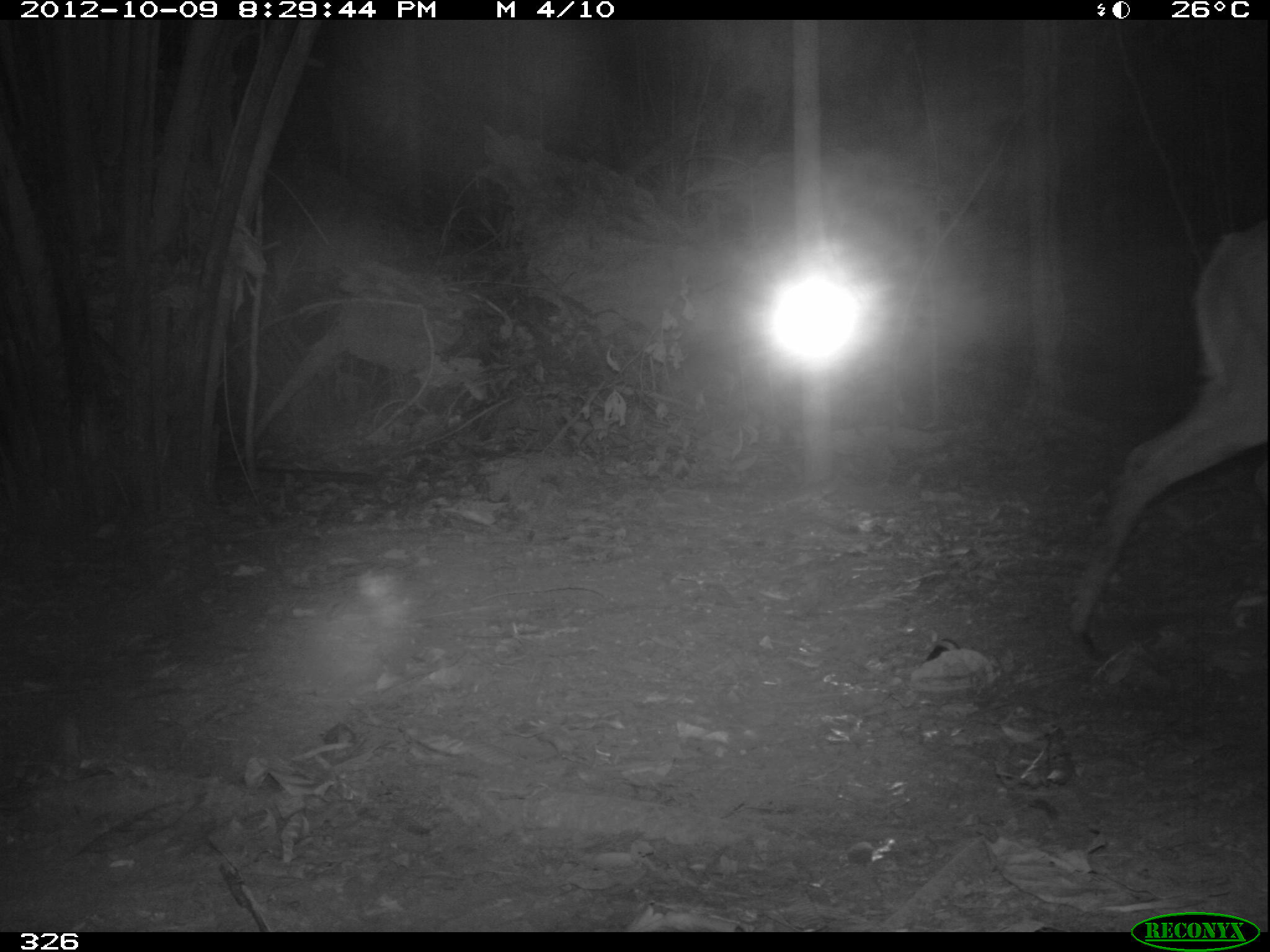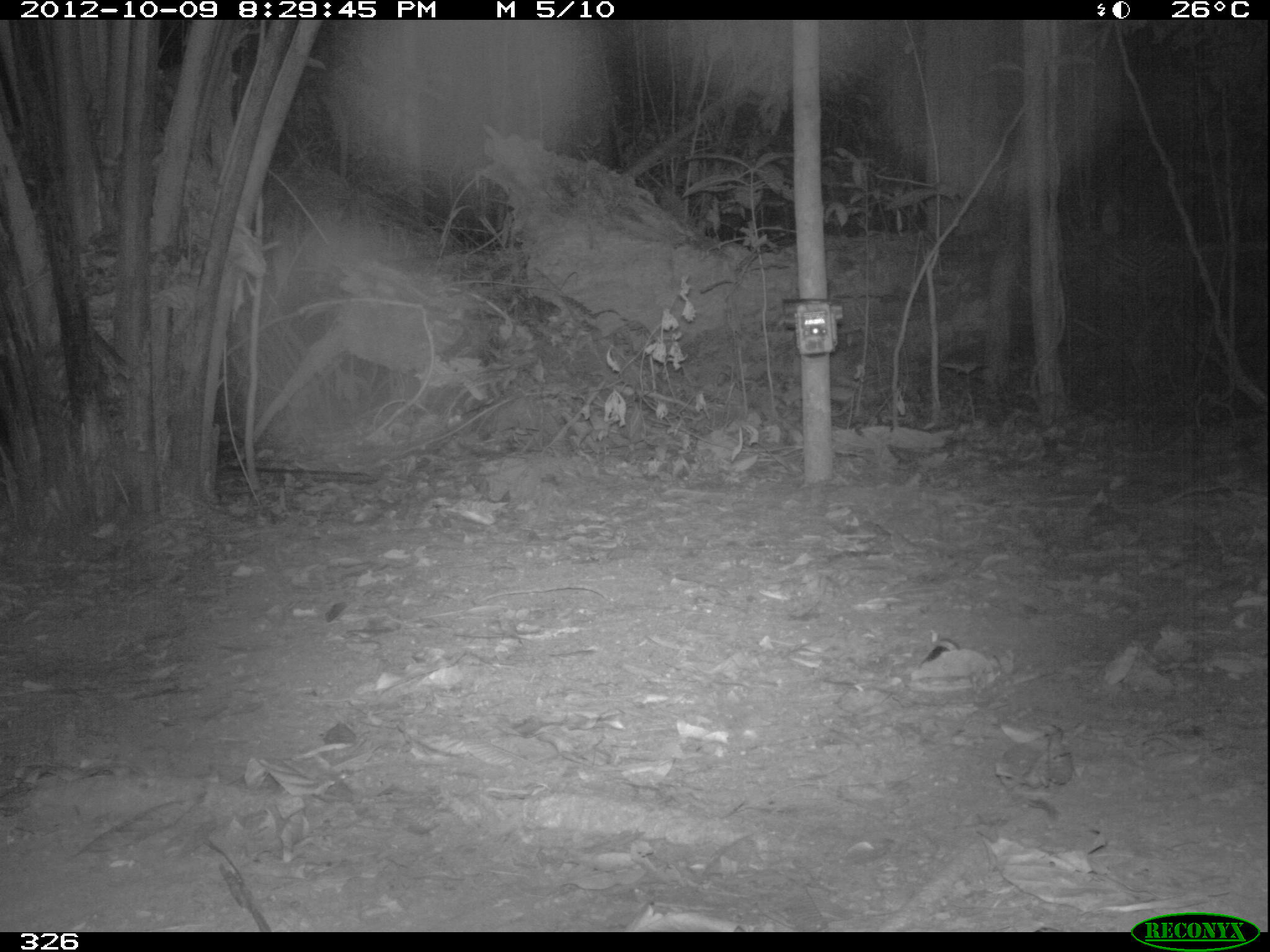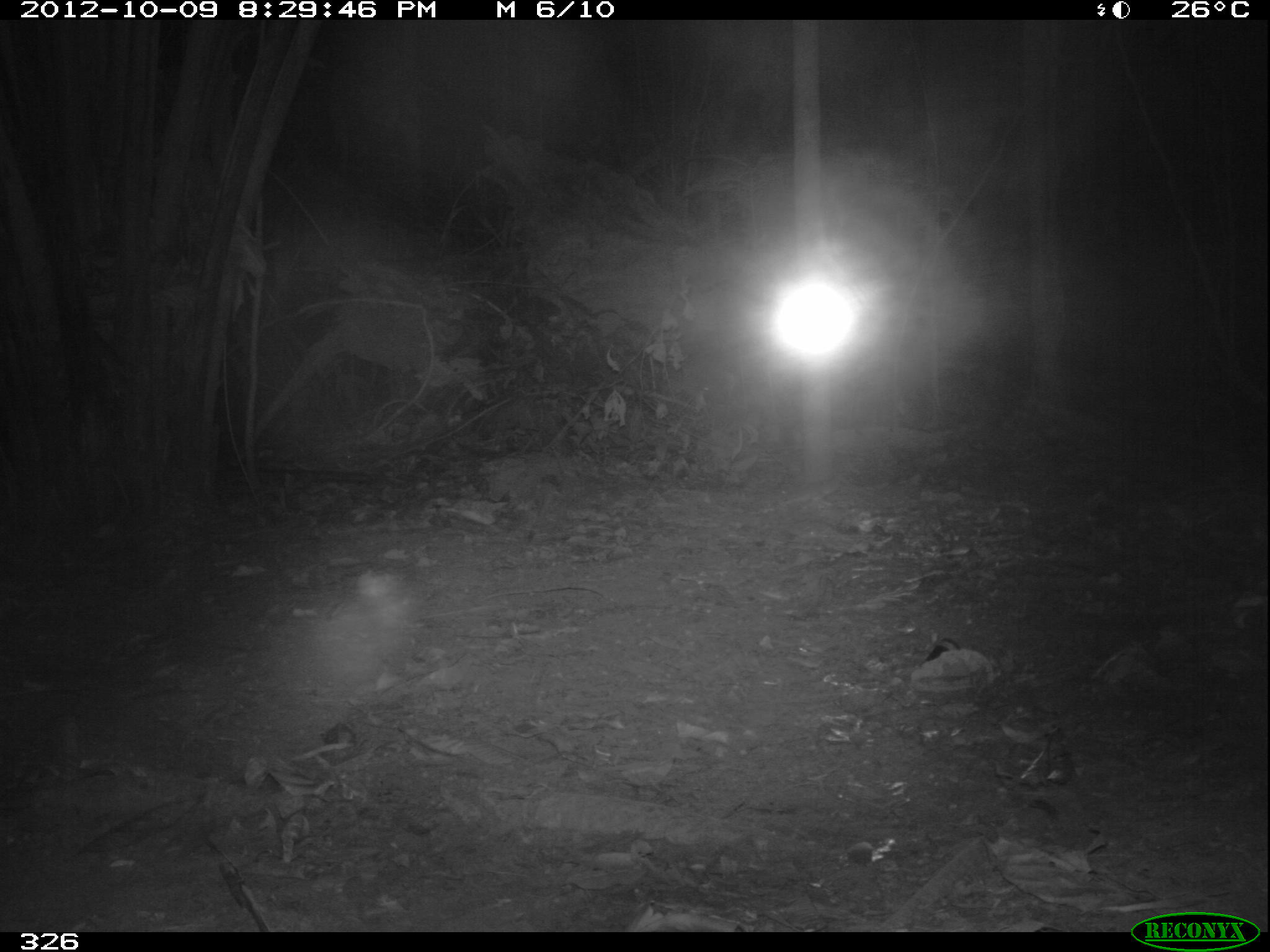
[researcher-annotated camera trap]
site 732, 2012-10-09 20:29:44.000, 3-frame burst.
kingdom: Animalia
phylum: Chordata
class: Mammalia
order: Artiodactyla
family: Cervidae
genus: Mazama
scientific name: Mazama americana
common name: red brocket